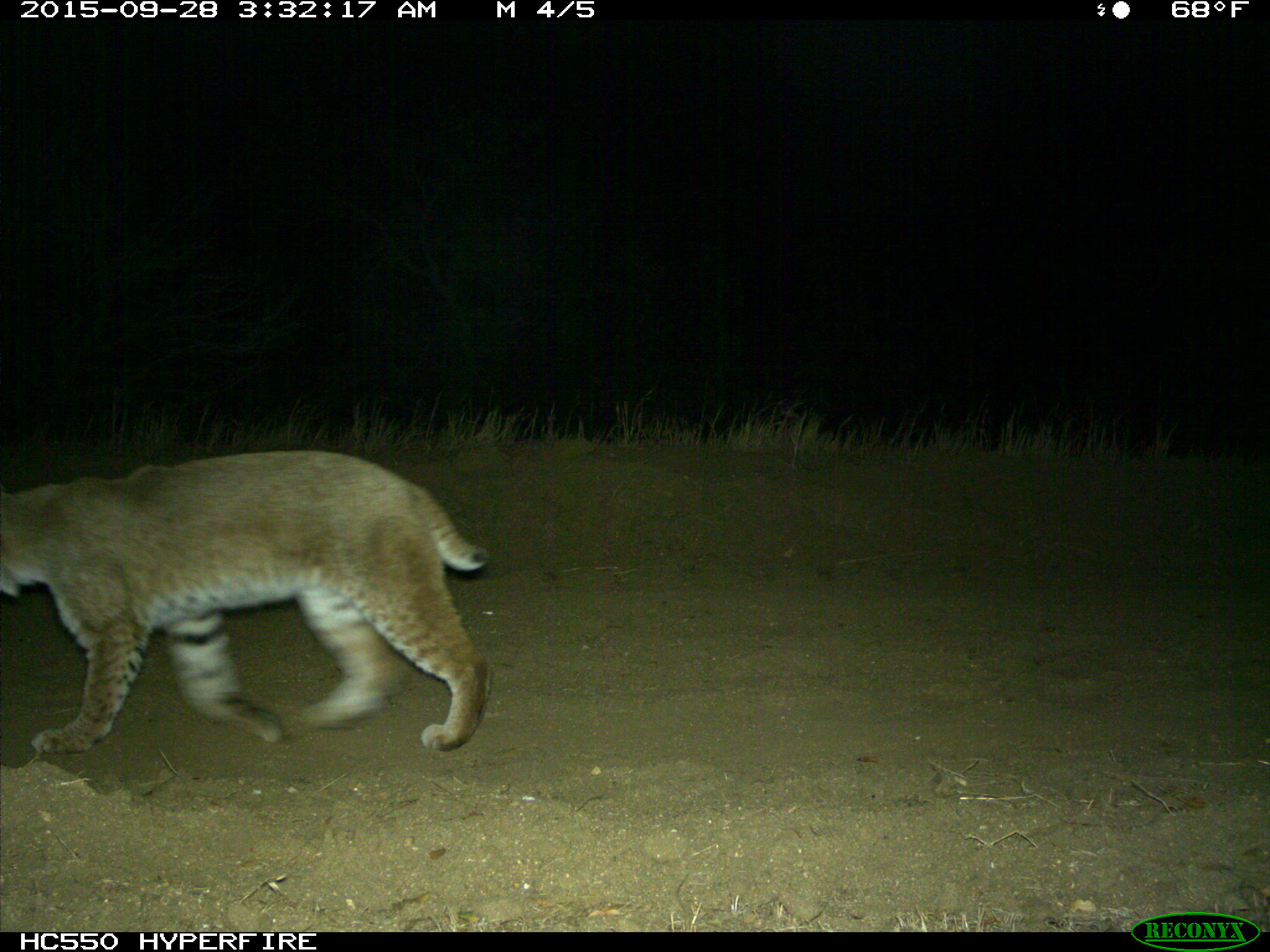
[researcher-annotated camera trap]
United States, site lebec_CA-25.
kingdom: Animalia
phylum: Chordata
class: Mammalia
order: Carnivora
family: Felidae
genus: Lynx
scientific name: Lynx rufus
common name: bobcat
Lynx rufus (bobcat).